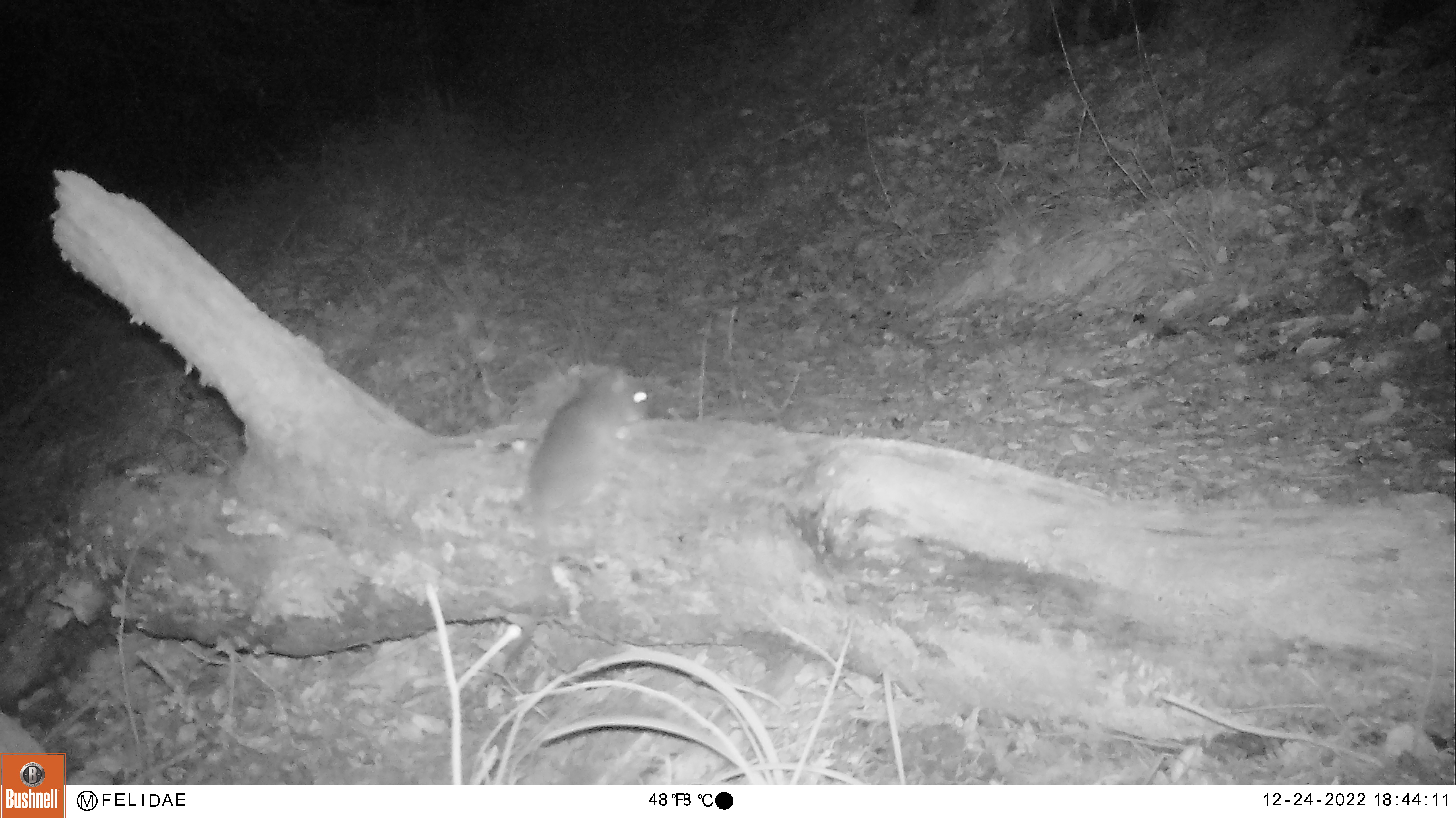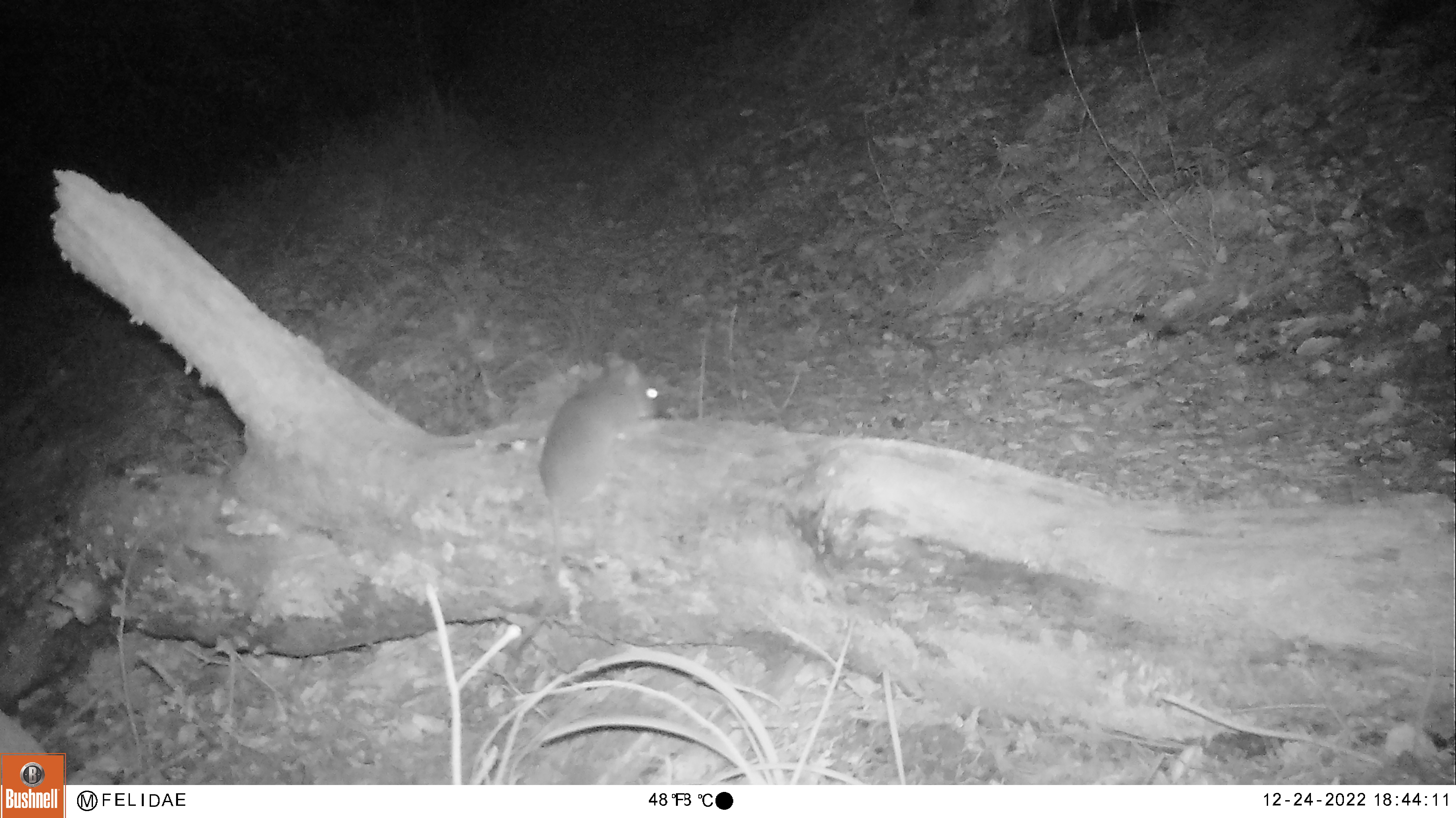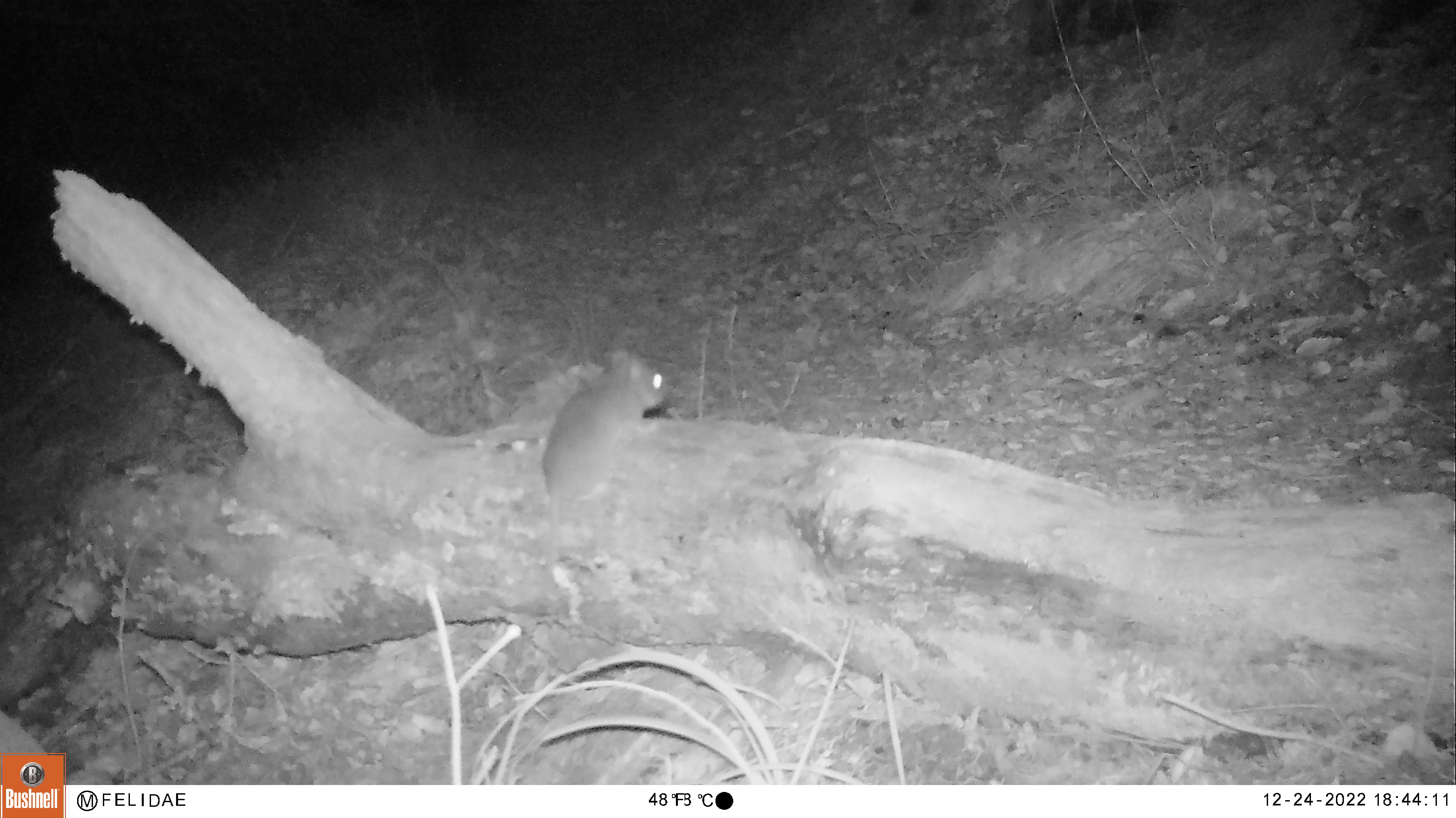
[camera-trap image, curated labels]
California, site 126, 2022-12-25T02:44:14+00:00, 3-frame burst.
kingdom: Animalia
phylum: Chordata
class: Mammalia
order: Rodentia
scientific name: Rodentia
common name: mouse or rat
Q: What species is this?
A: Mouse or rat (Rodentia).